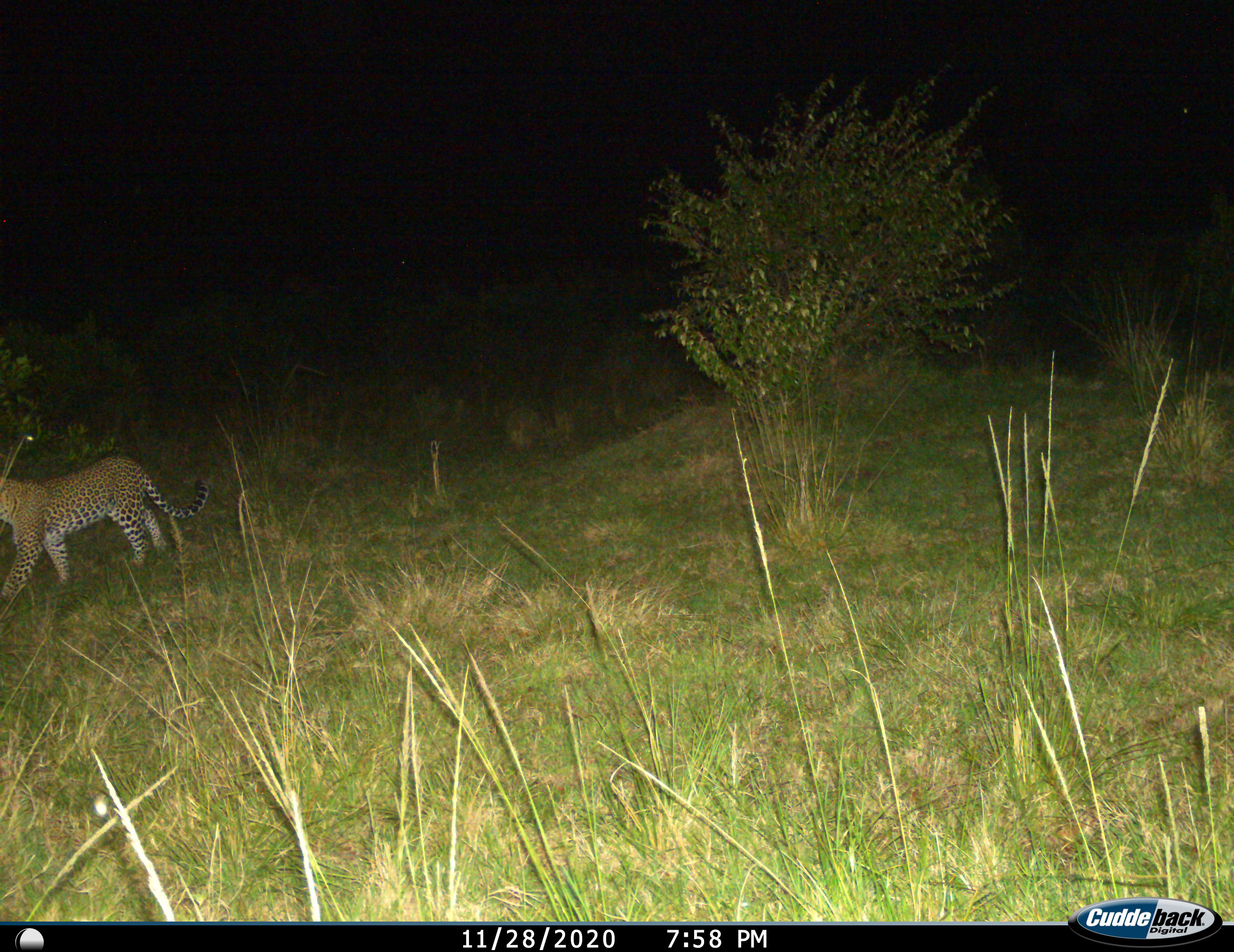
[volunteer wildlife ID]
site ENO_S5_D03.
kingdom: Animalia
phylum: Chordata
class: Mammalia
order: Carnivora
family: Felidae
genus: Panthera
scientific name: Panthera pardus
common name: leopard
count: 1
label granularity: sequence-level